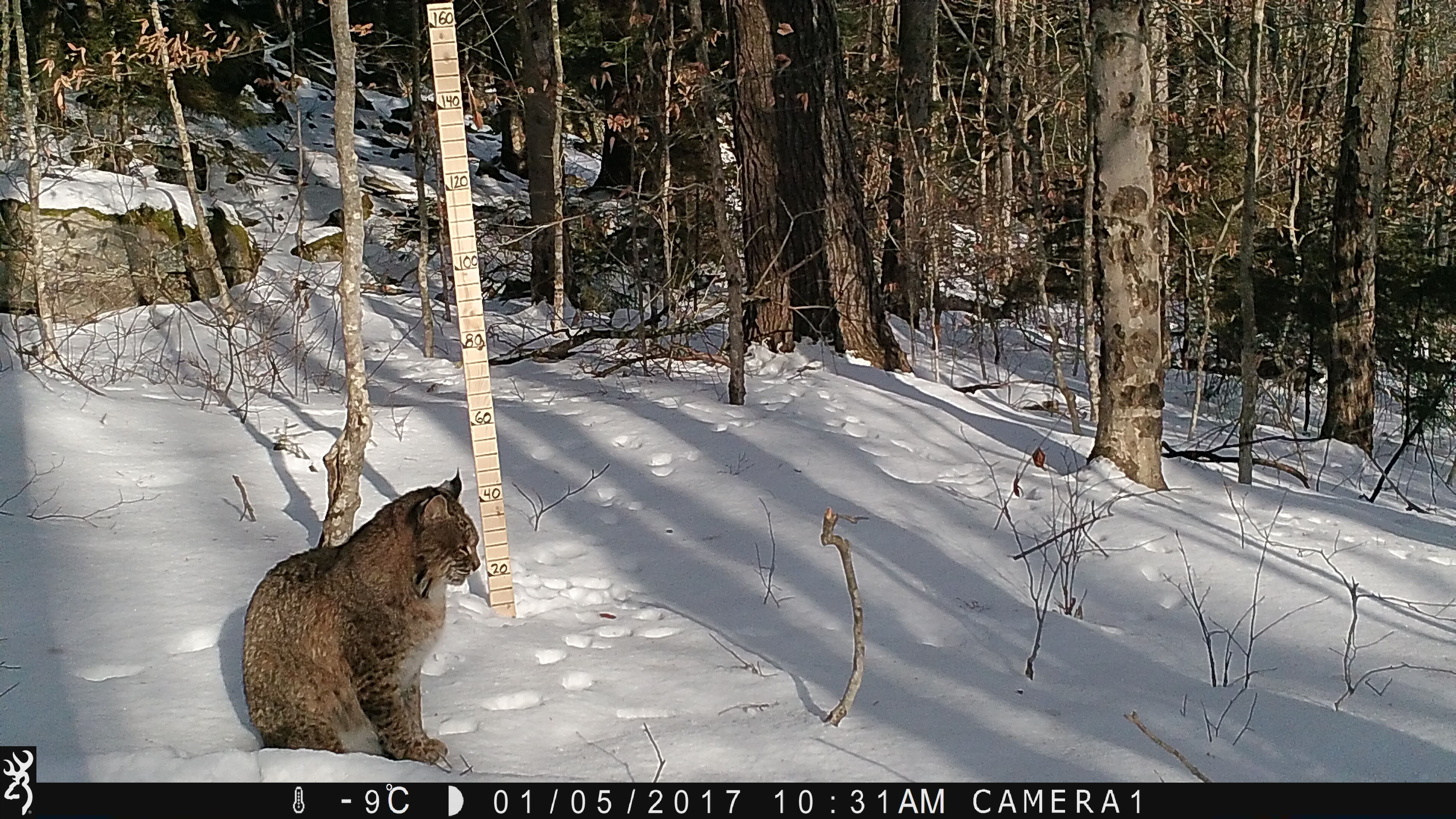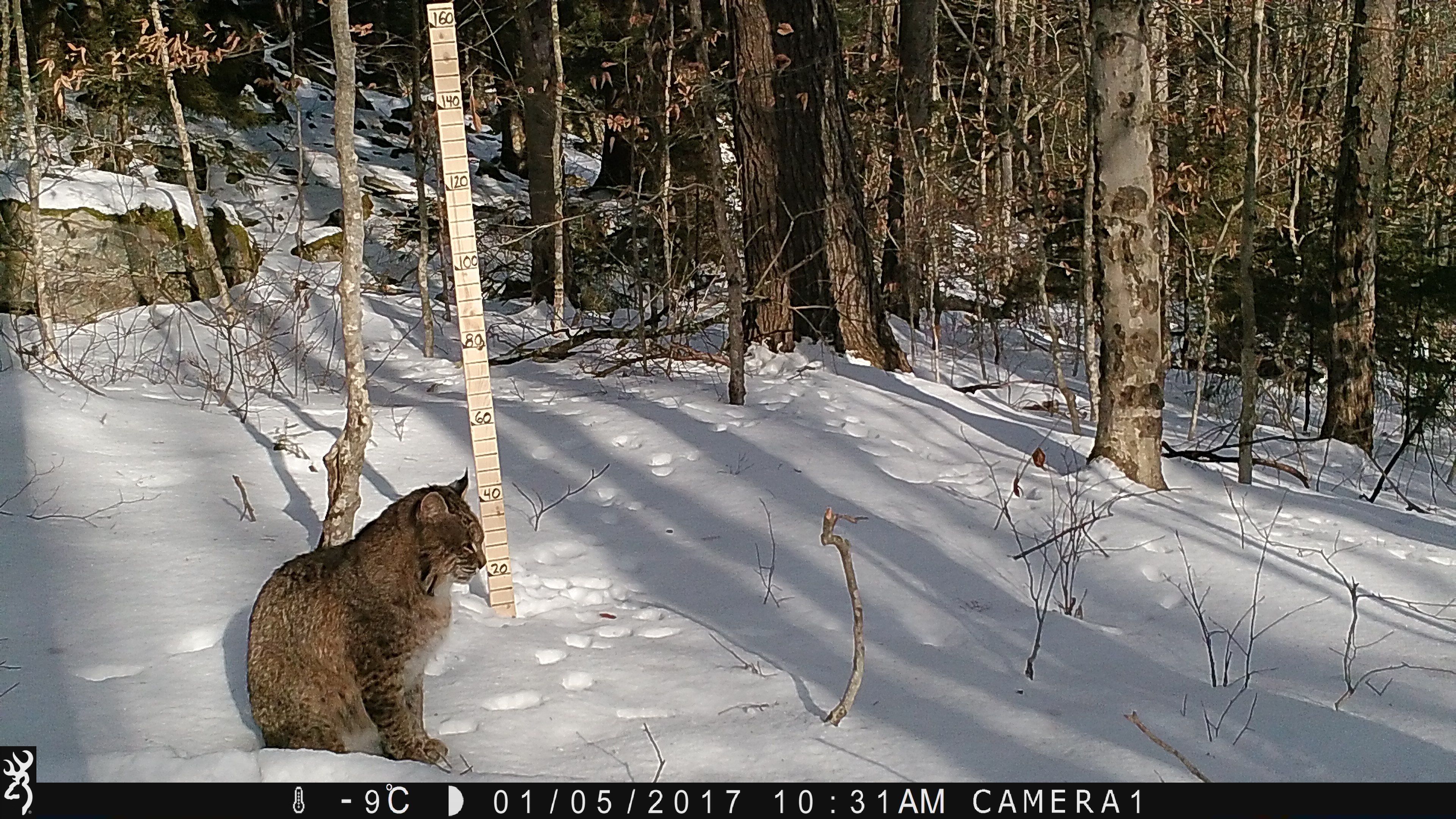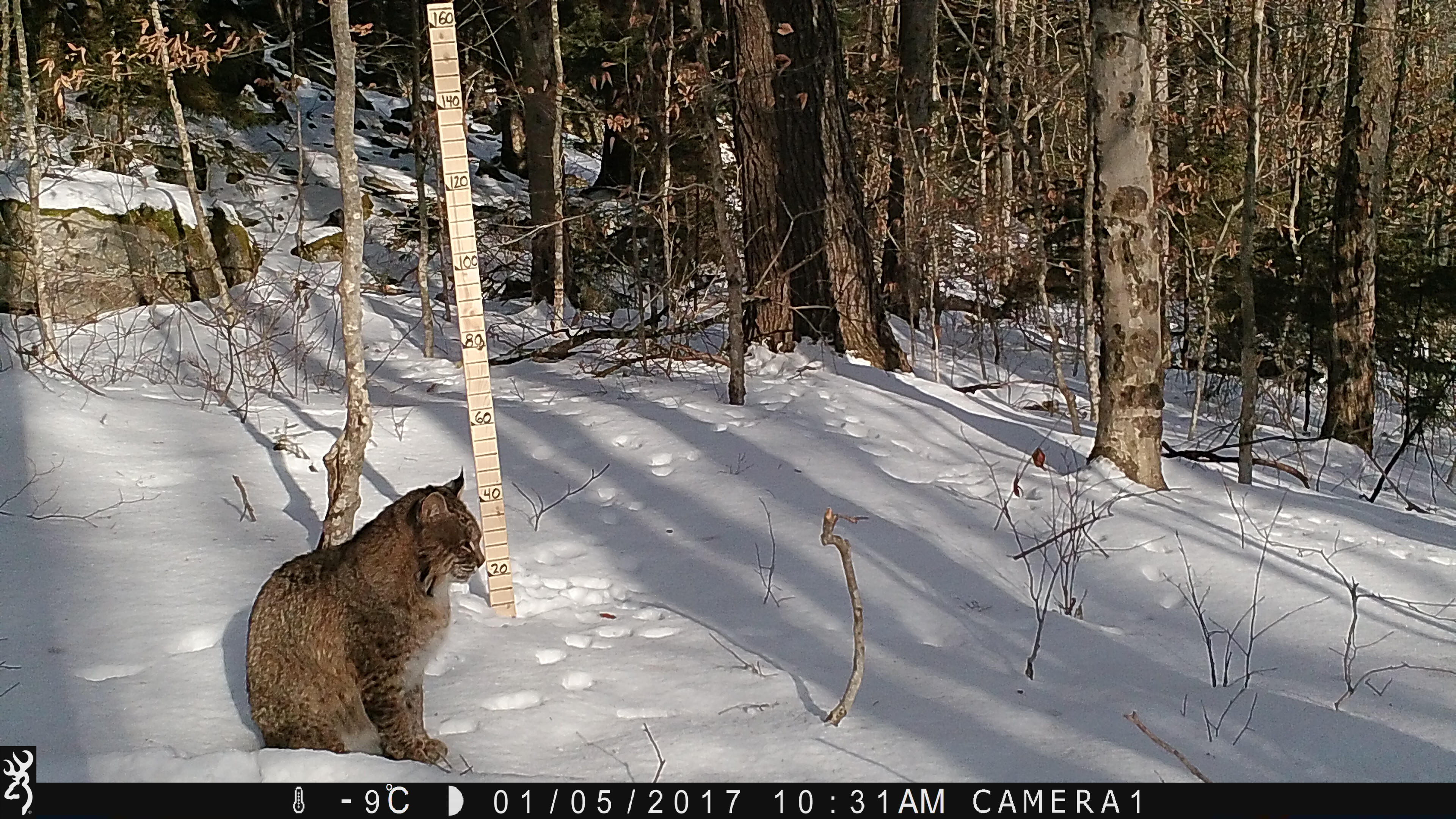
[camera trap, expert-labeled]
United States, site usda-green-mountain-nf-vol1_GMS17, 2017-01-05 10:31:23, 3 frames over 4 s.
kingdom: Animalia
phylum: Chordata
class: Mammalia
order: Carnivora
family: Felidae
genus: Lynx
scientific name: Lynx rufus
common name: bobcat